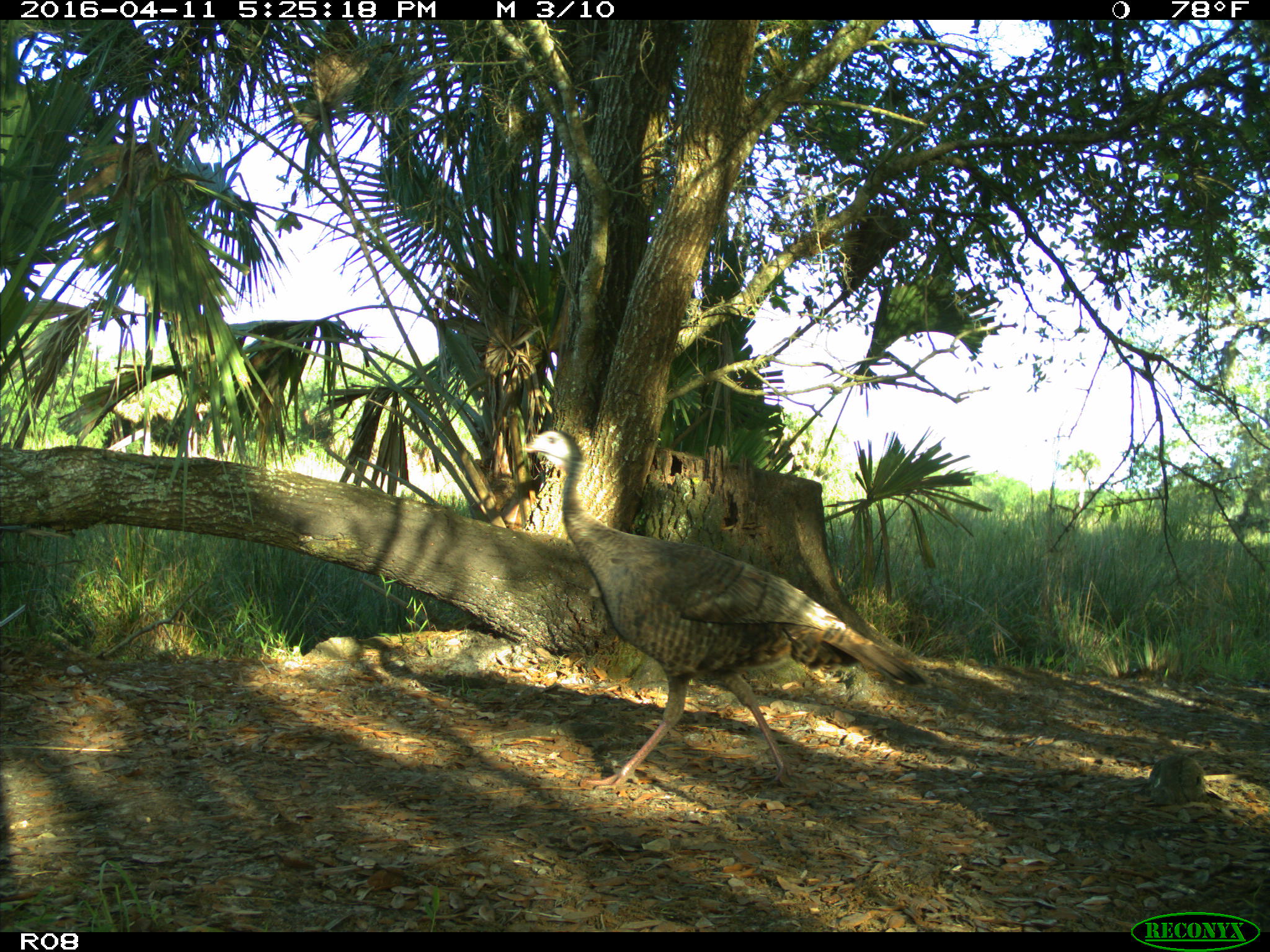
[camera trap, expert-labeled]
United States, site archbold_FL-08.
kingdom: Animalia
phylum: Chordata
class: Aves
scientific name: Aves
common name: birds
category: unidentified bird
Unidentified bird (birds) (Aves).